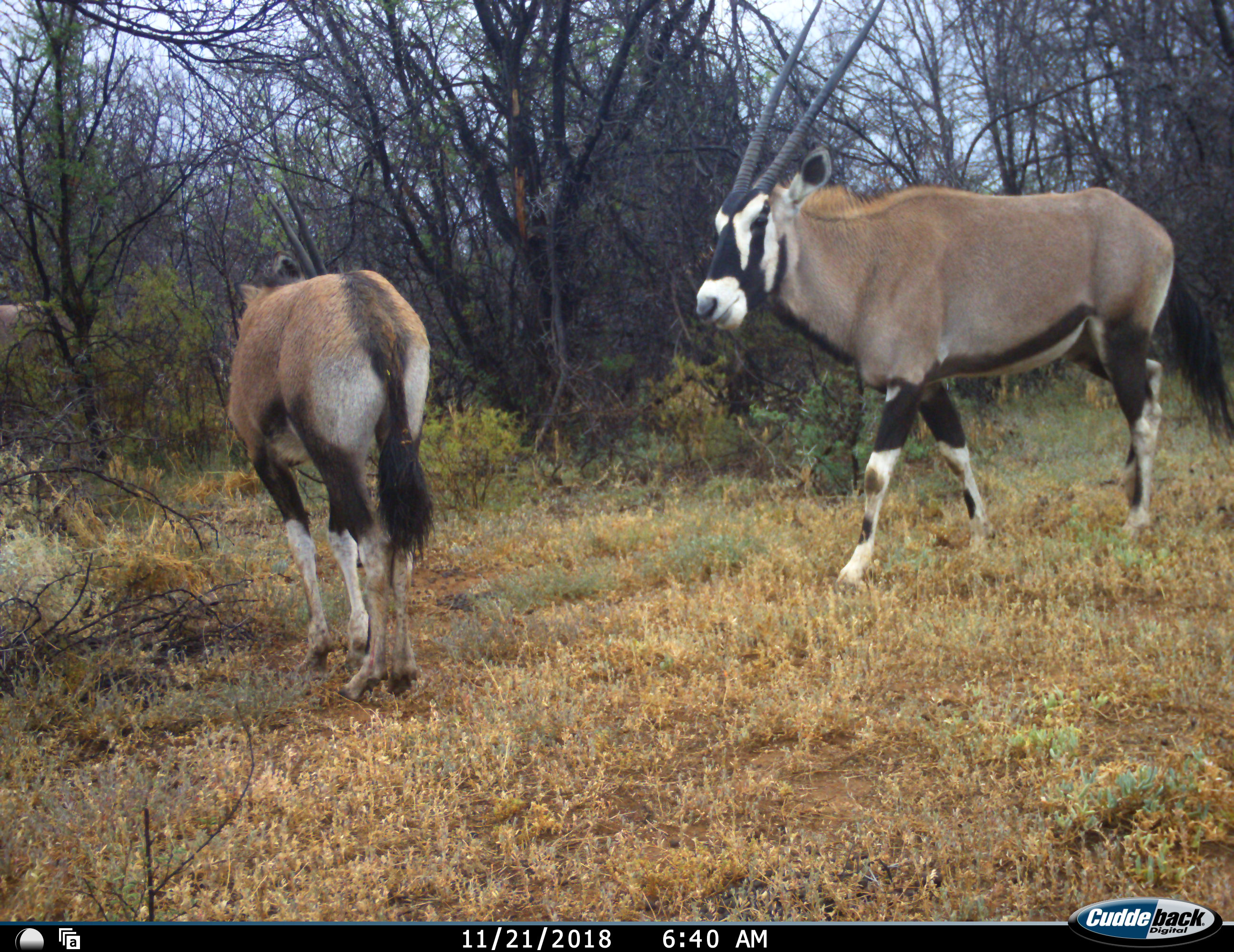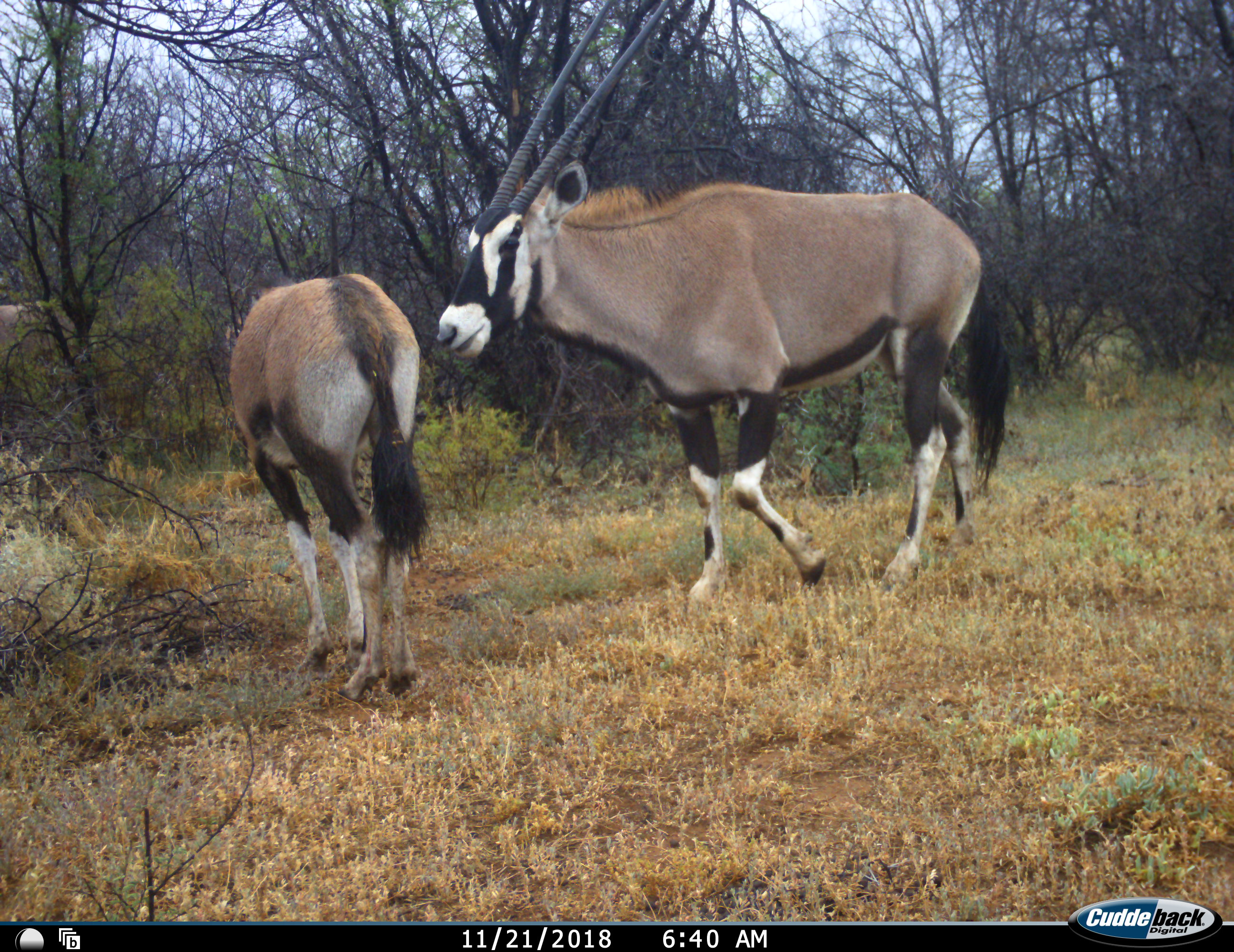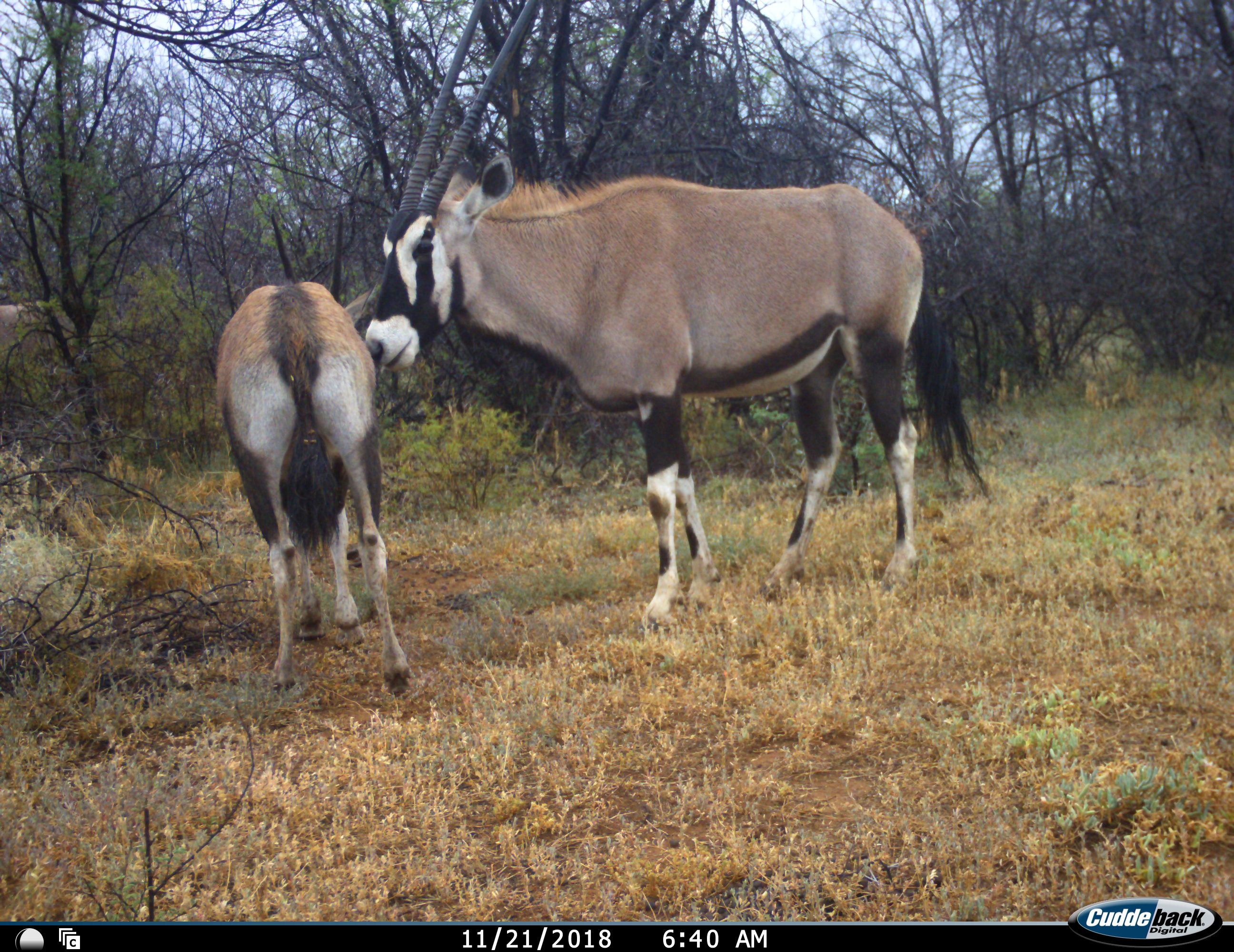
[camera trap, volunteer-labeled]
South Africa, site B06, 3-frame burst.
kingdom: Animalia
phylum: Chordata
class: Mammalia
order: Artiodactyla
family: Bovidae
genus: Oryx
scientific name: Oryx gazella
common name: gemsbok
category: gemsbokoryx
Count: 2.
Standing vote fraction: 78%.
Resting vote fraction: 0%.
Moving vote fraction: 67%.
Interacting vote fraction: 67%.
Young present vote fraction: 33%.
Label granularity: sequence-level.